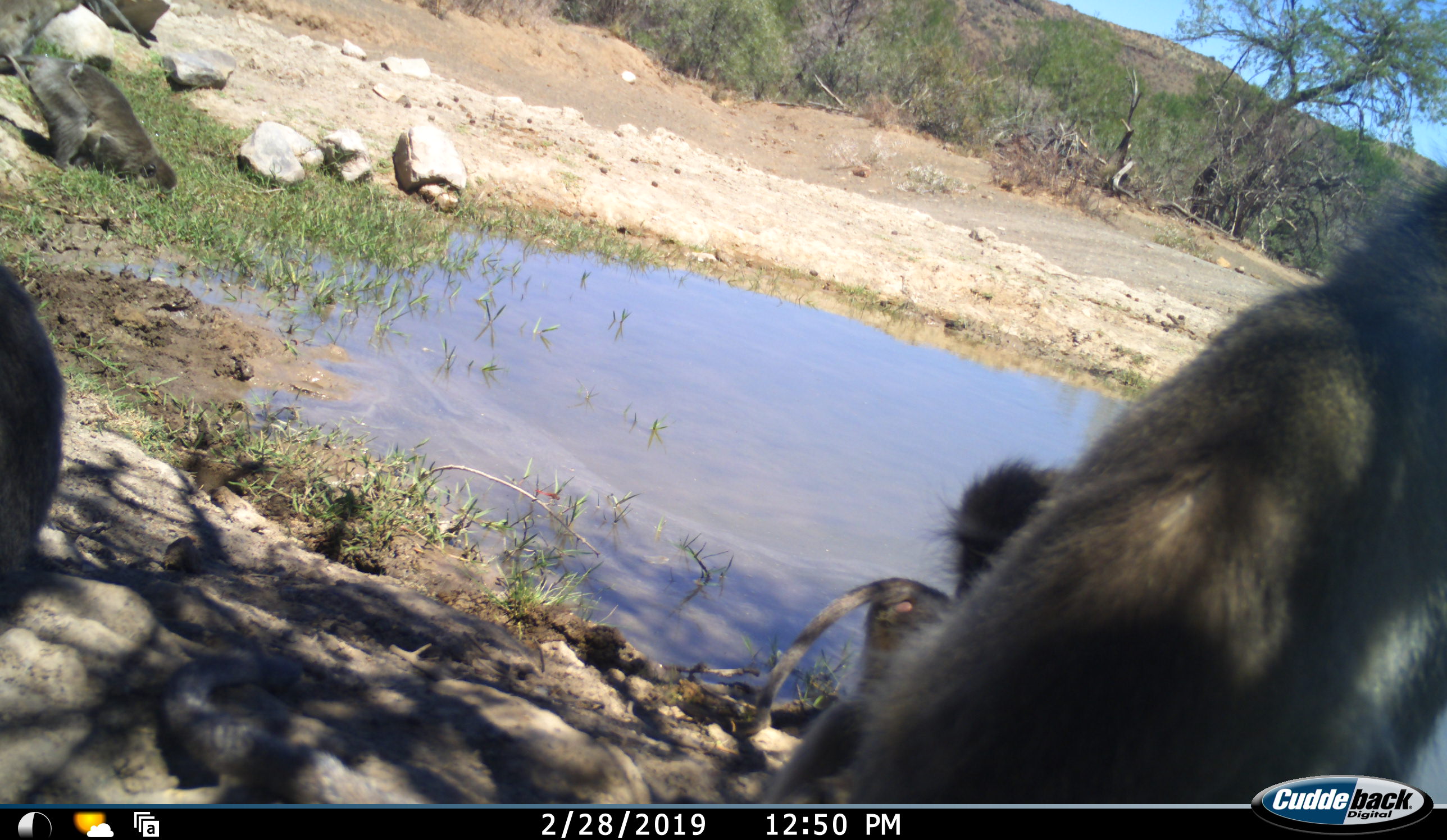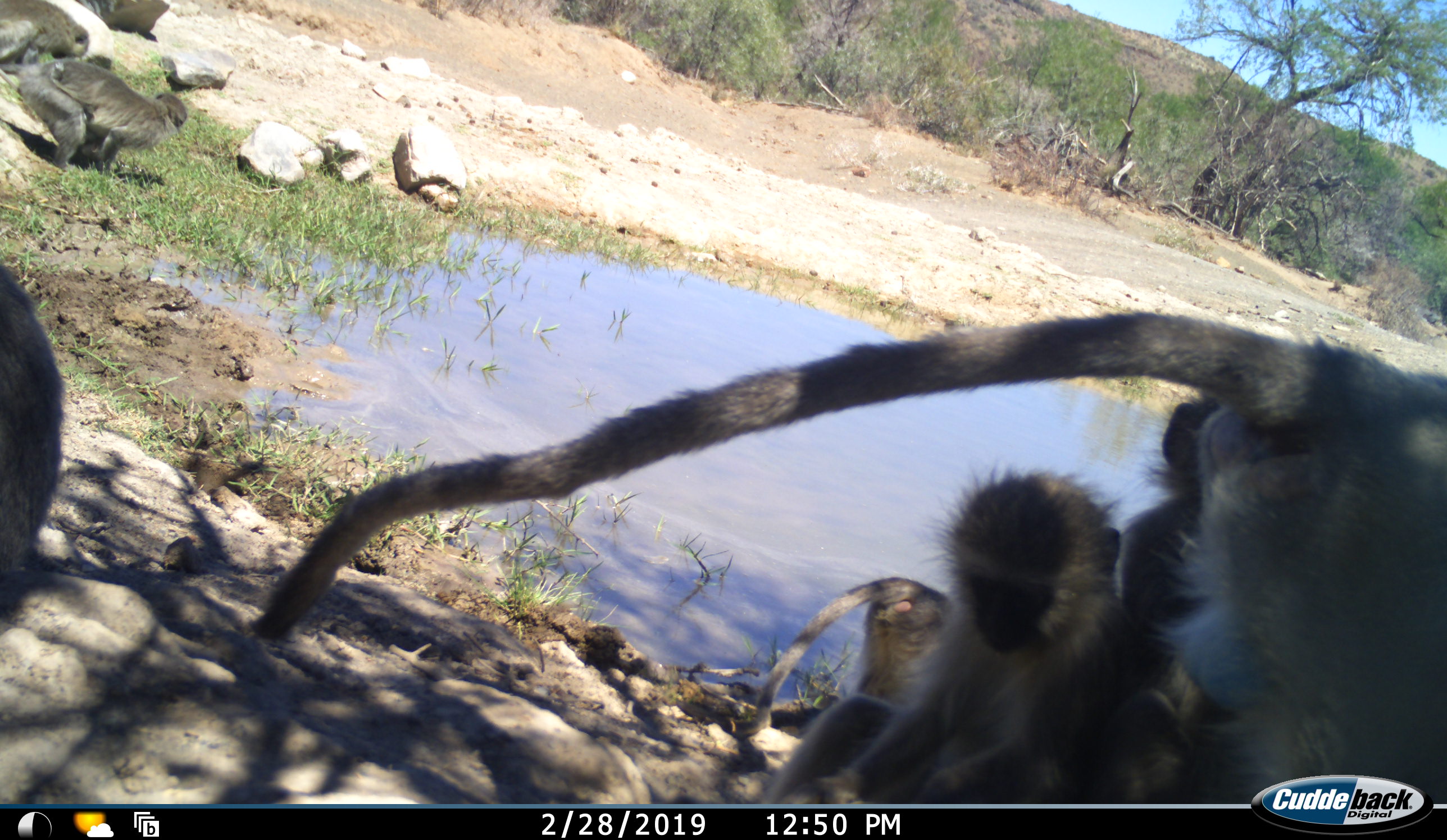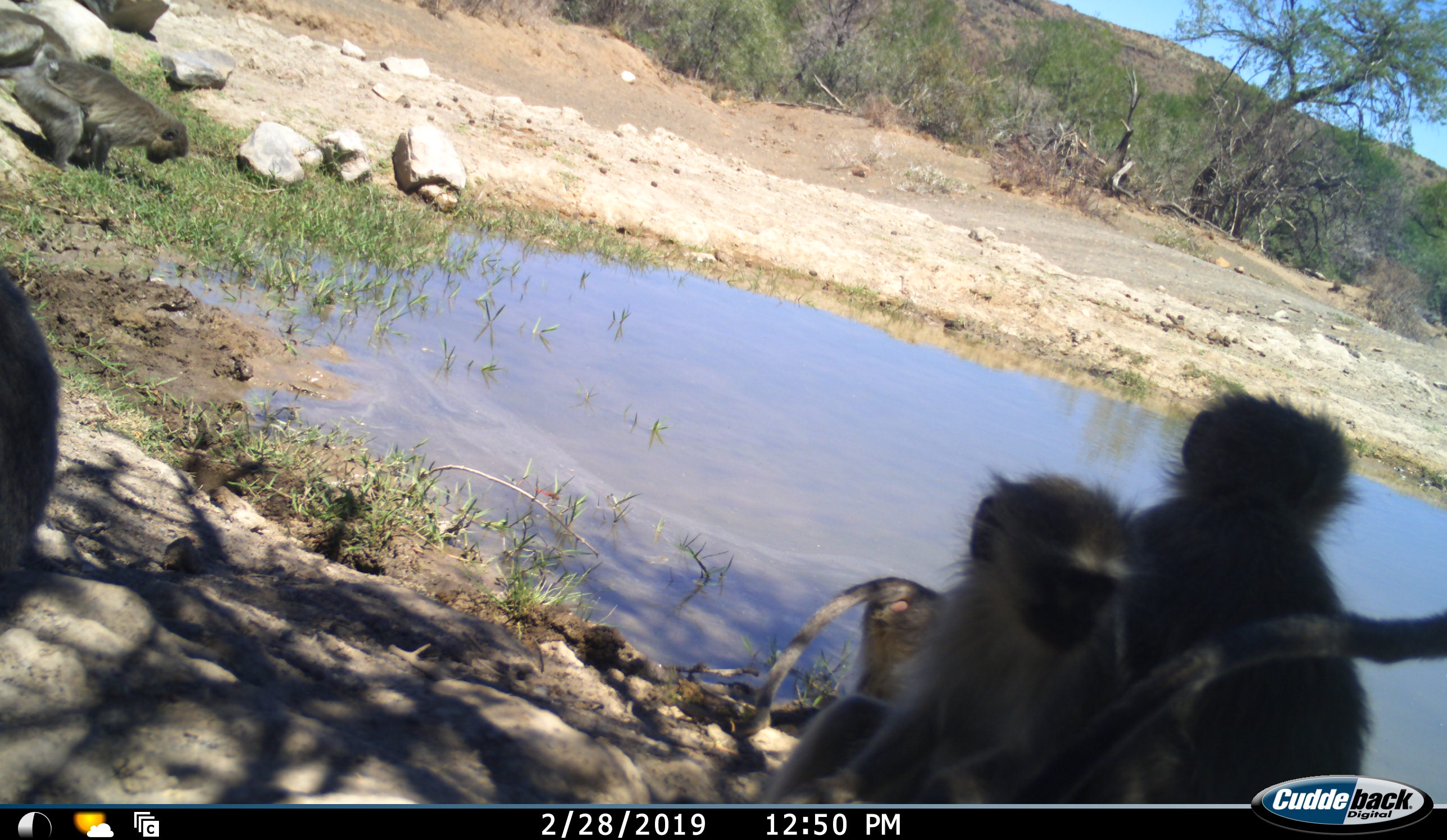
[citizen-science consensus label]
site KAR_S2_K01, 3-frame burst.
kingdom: Animalia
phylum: Chordata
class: Mammalia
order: Primates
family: Cercopithecidae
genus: Chlorocebus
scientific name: Chlorocebus pygerythrus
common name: vervet monkey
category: monkeyvervet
Monkeyvervet (vervet monkey) (Chlorocebus pygerythrus), count 7. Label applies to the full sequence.